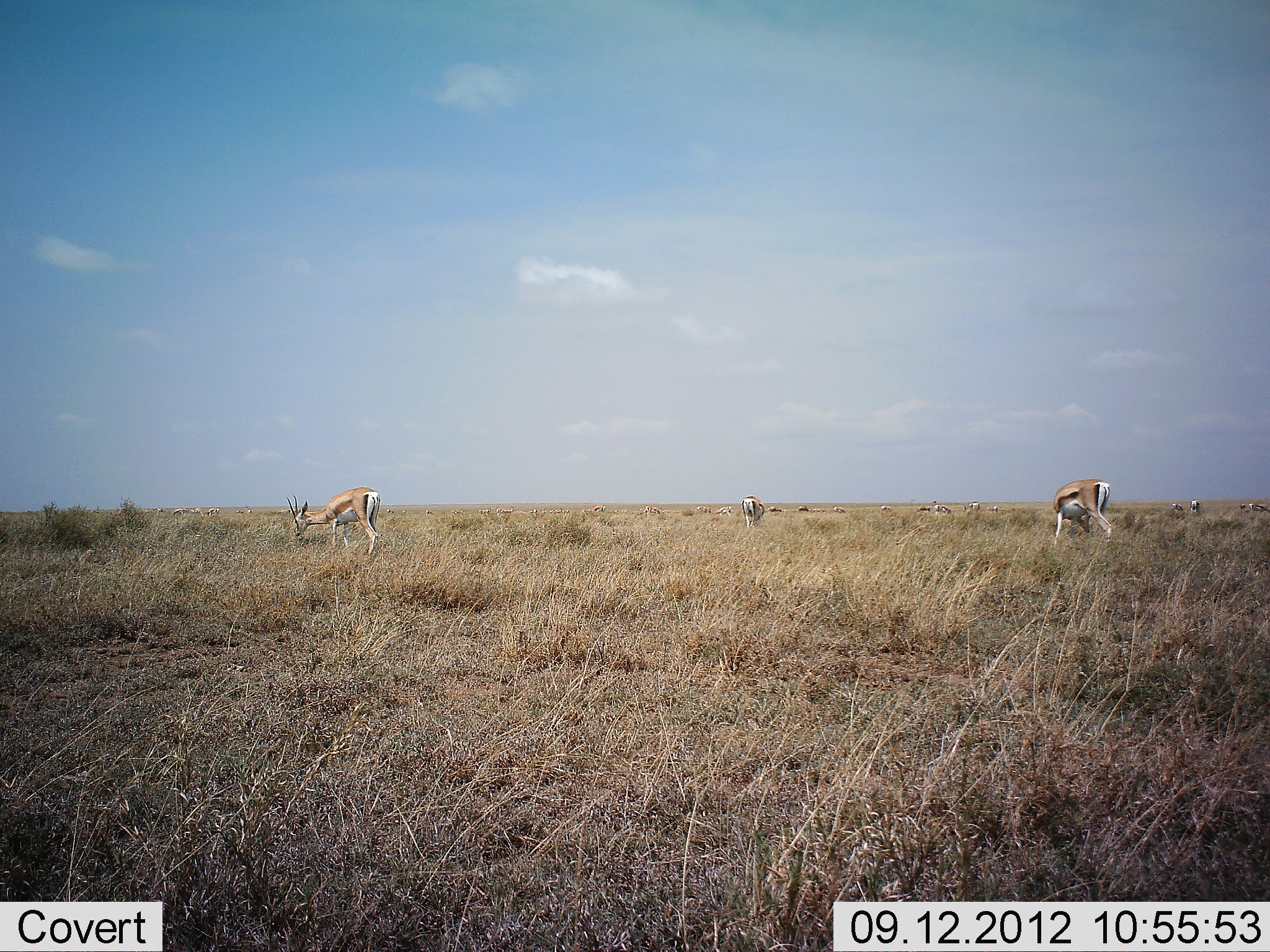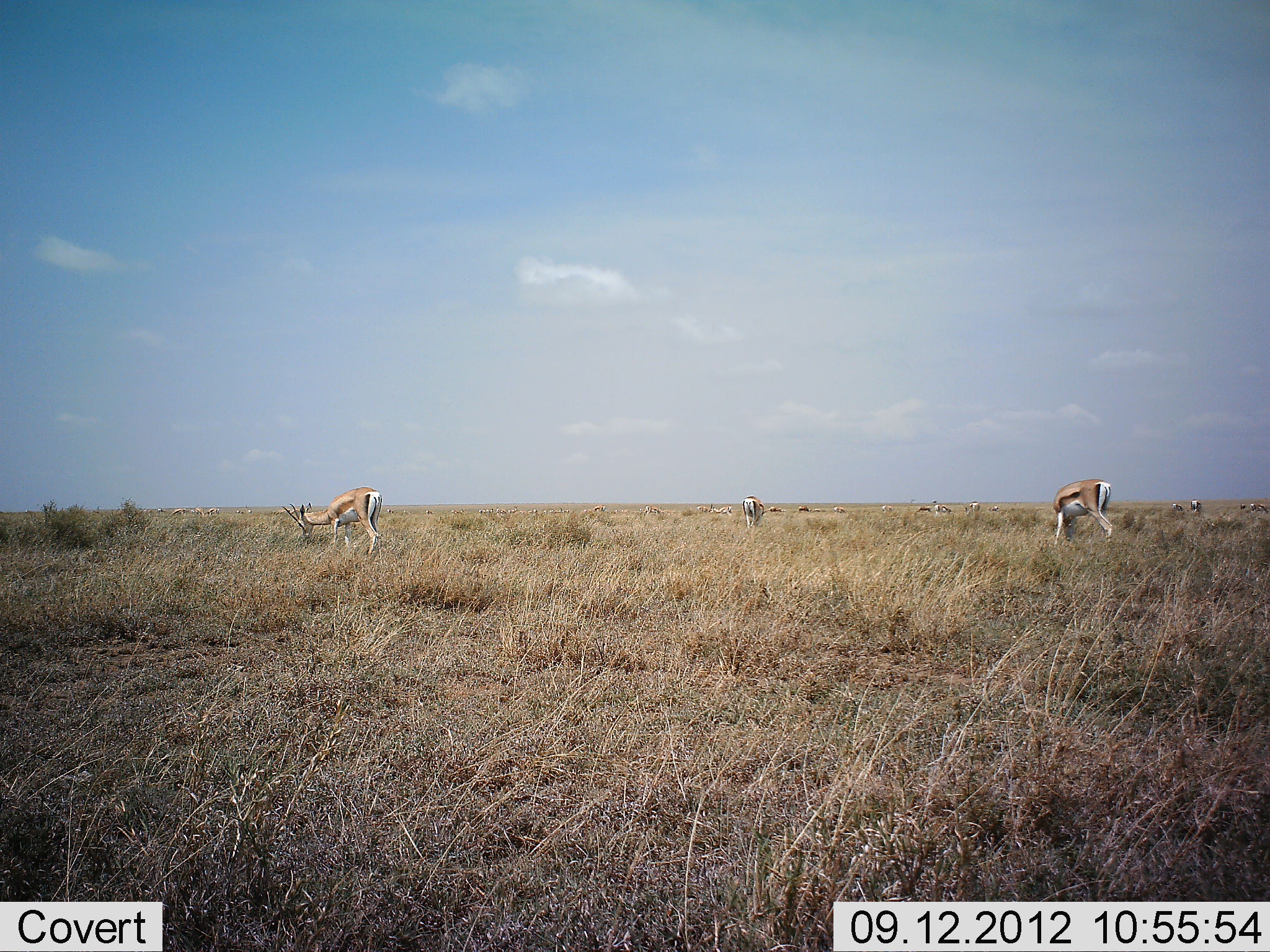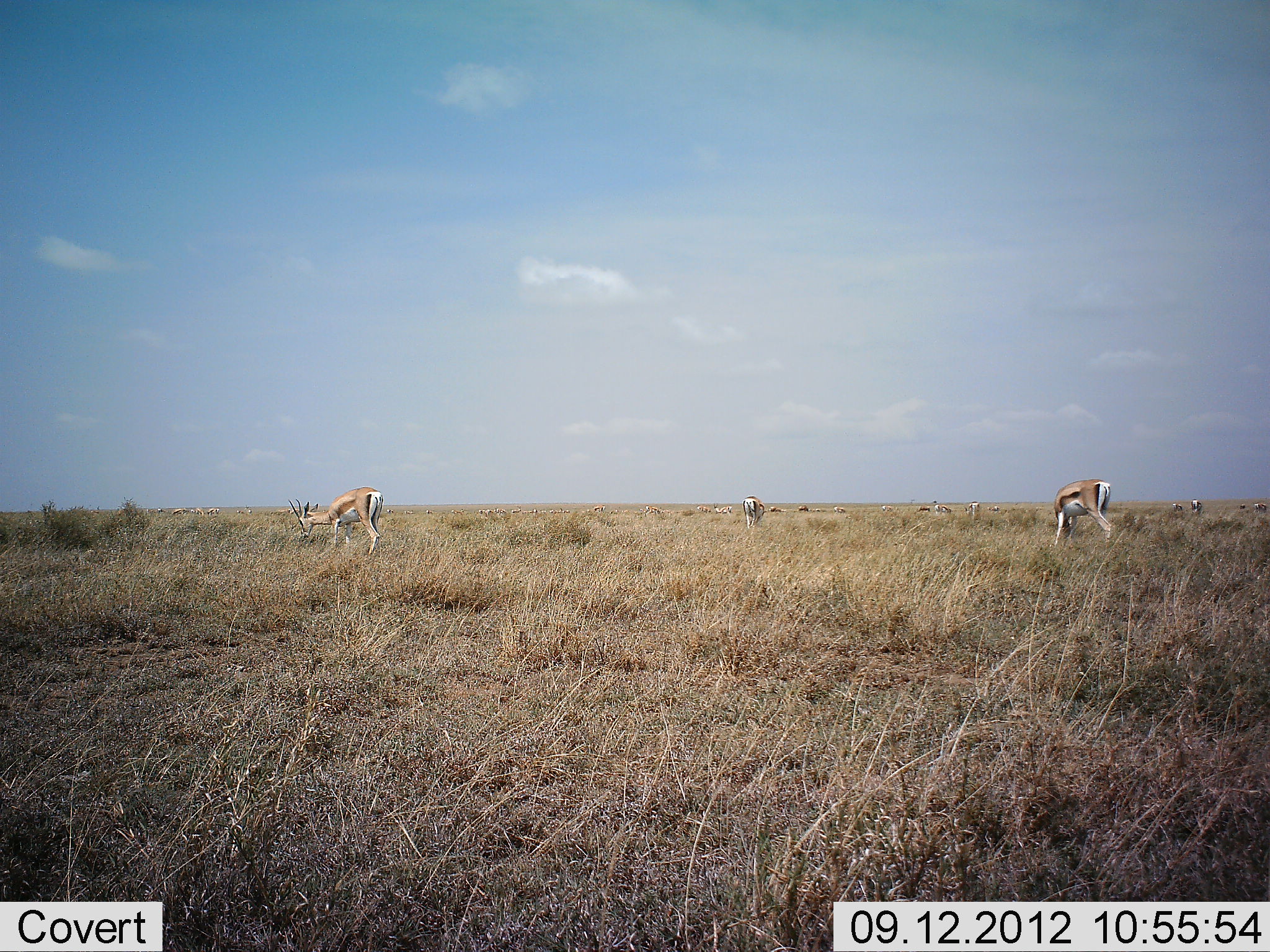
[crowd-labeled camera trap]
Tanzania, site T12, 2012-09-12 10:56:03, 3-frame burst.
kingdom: Animalia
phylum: Chordata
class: Mammalia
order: Artiodactyla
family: Bovidae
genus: Eudorcas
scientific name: Eudorcas thomsonii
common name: thomson's gazelle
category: gazellethomsons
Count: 7.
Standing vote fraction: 30%.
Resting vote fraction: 0%.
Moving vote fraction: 10%.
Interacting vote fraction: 0%.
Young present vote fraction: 0%.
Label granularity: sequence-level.